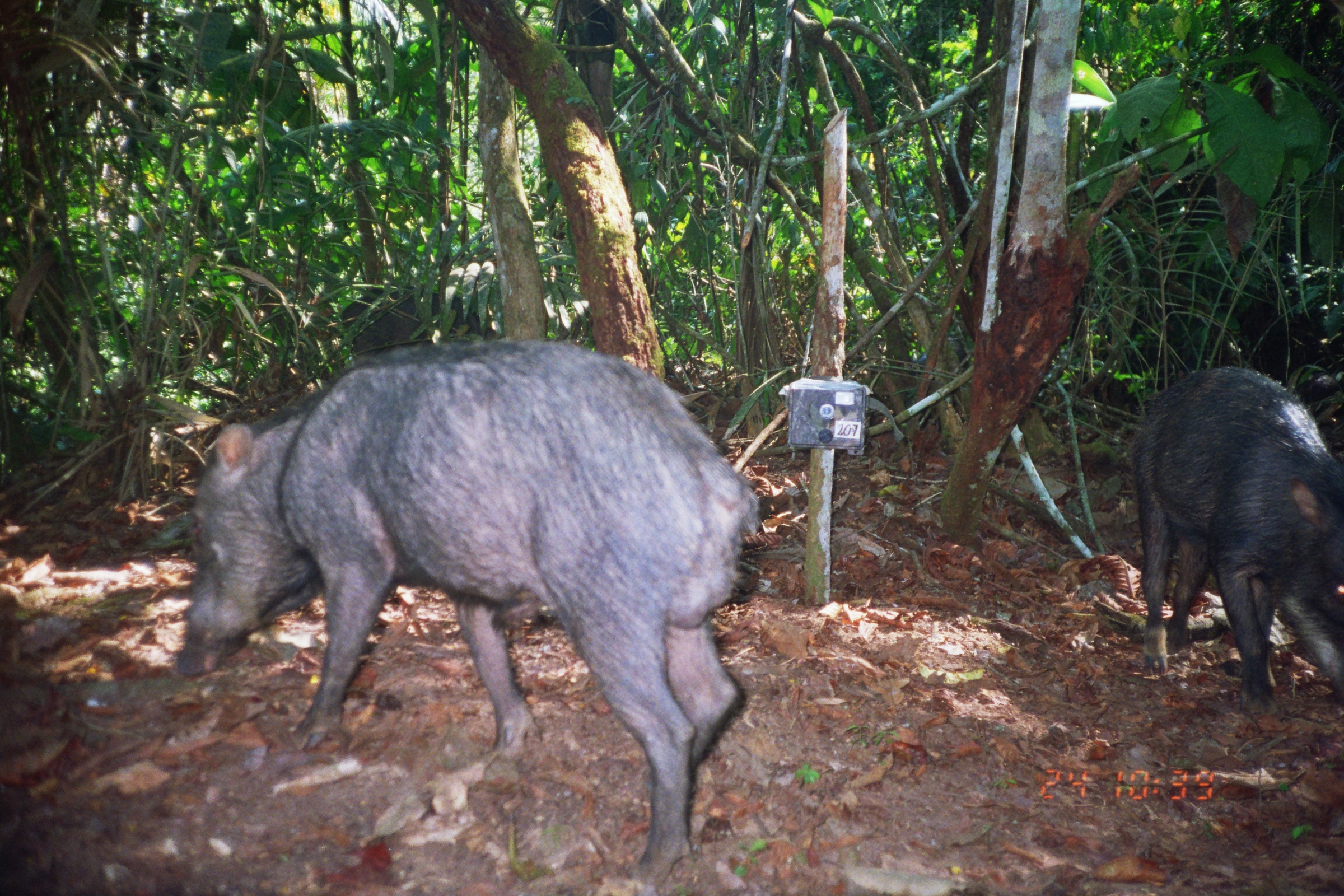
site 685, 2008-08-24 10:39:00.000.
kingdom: Animalia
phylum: Chordata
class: Mammalia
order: Artiodactyla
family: Tayassuidae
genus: Tayassu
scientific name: Tayassu pecari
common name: white-lipped peccary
Tayassu pecari (white-lipped peccary).